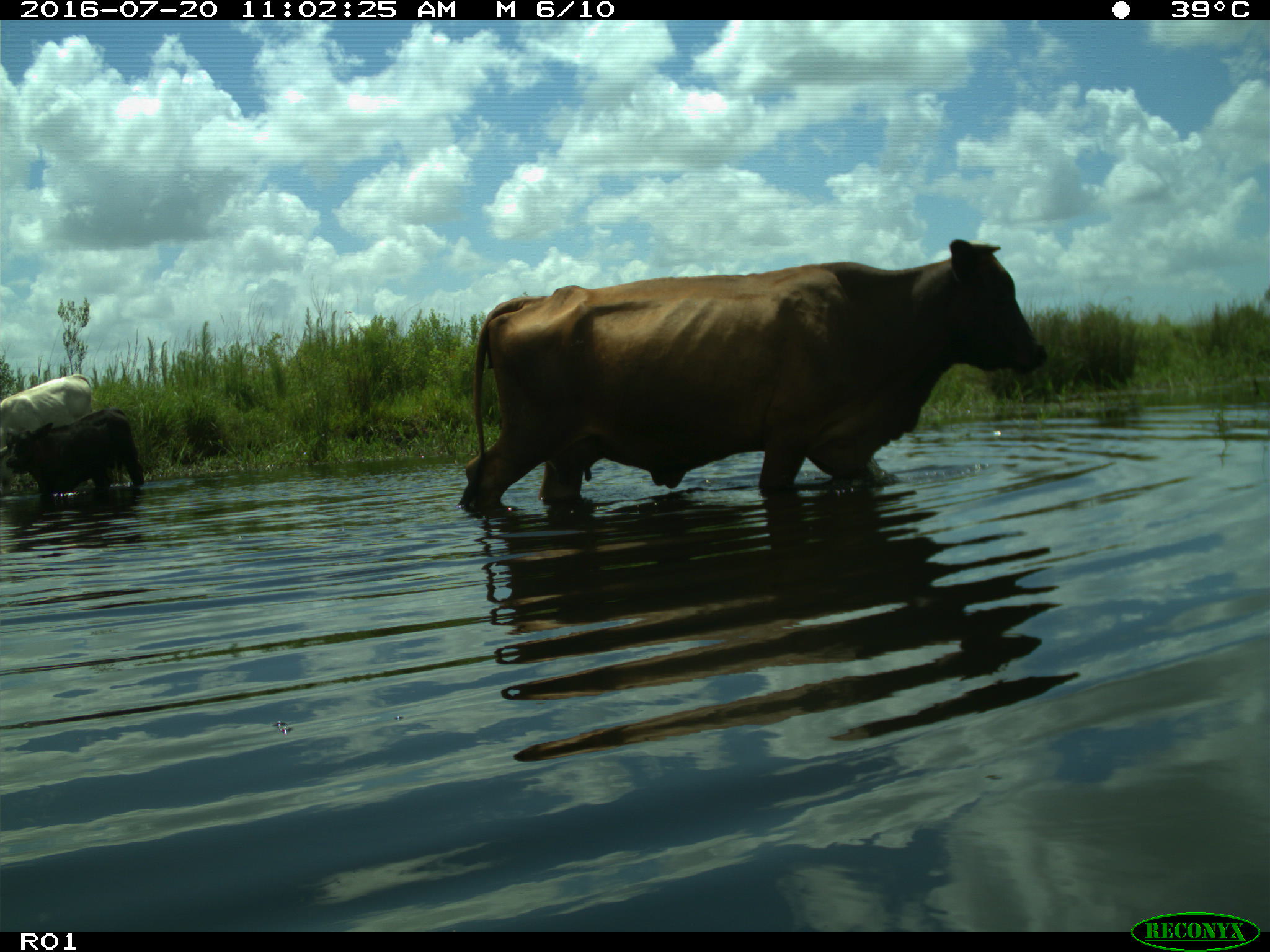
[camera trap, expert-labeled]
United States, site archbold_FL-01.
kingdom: Animalia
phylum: Chordata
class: Mammalia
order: Artiodactyla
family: Bovidae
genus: Bos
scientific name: Bos taurus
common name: domestic cow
Bos taurus (domestic cow).